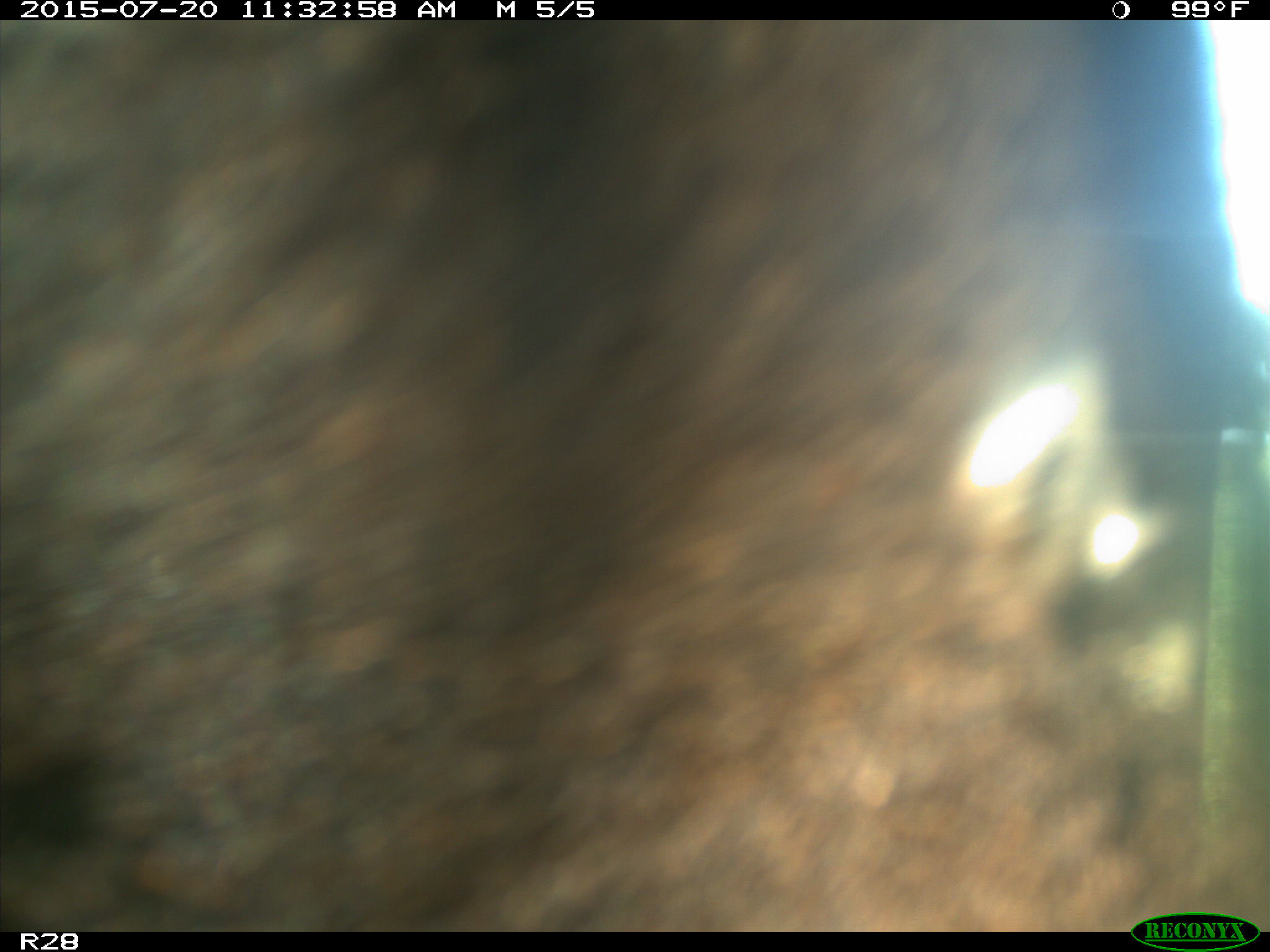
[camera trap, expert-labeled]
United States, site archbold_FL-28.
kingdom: Animalia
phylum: Chordata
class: Mammalia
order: Artiodactyla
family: Bovidae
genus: Bos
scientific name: Bos taurus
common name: domestic cow